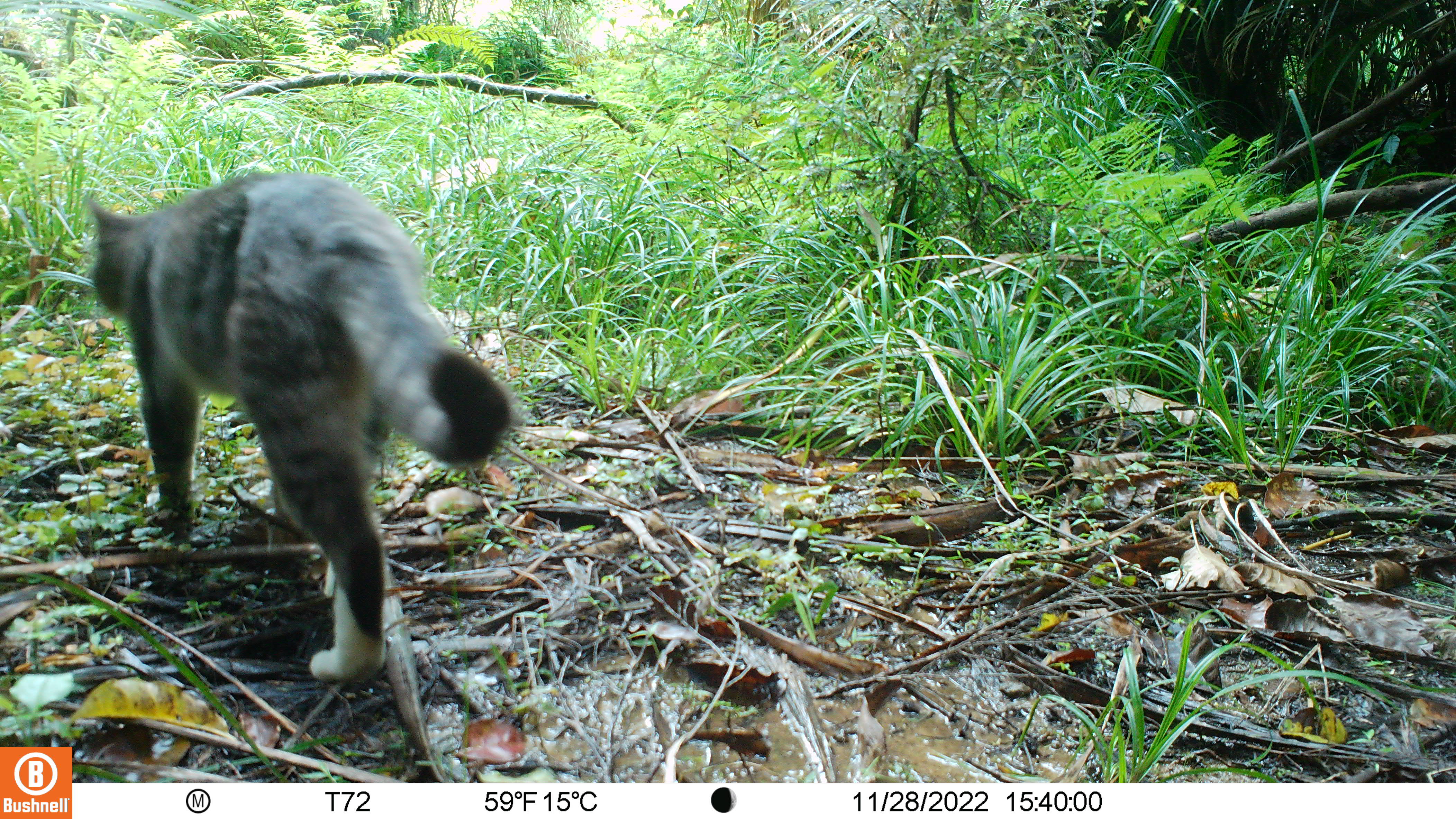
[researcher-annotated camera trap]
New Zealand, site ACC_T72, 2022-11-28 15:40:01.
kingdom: Animalia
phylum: Chordata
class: Mammalia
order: Carnivora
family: Felidae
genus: Felis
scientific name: Felis catus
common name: domestic cat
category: cat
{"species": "cat (domestic cat) (Felis catus)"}